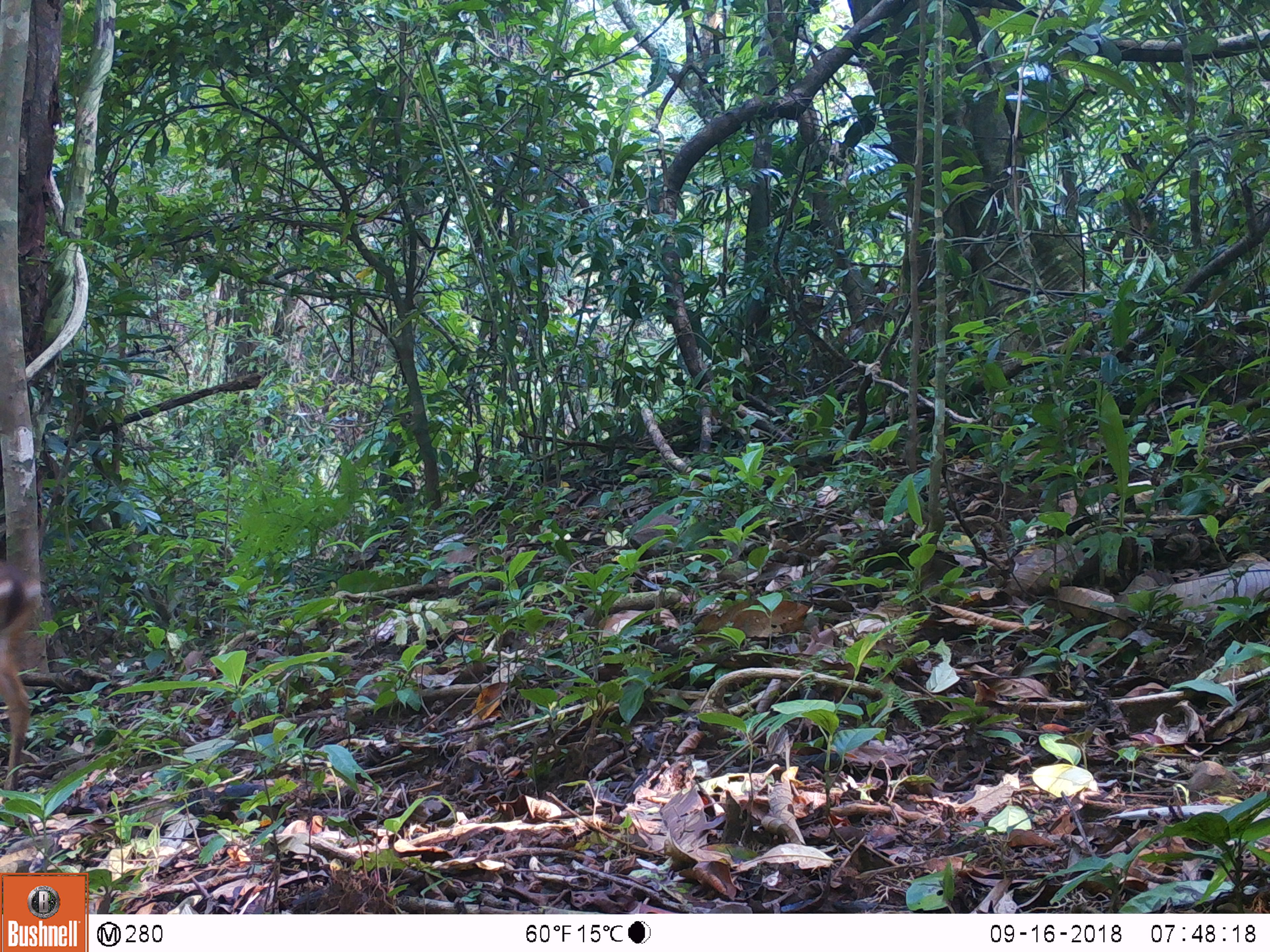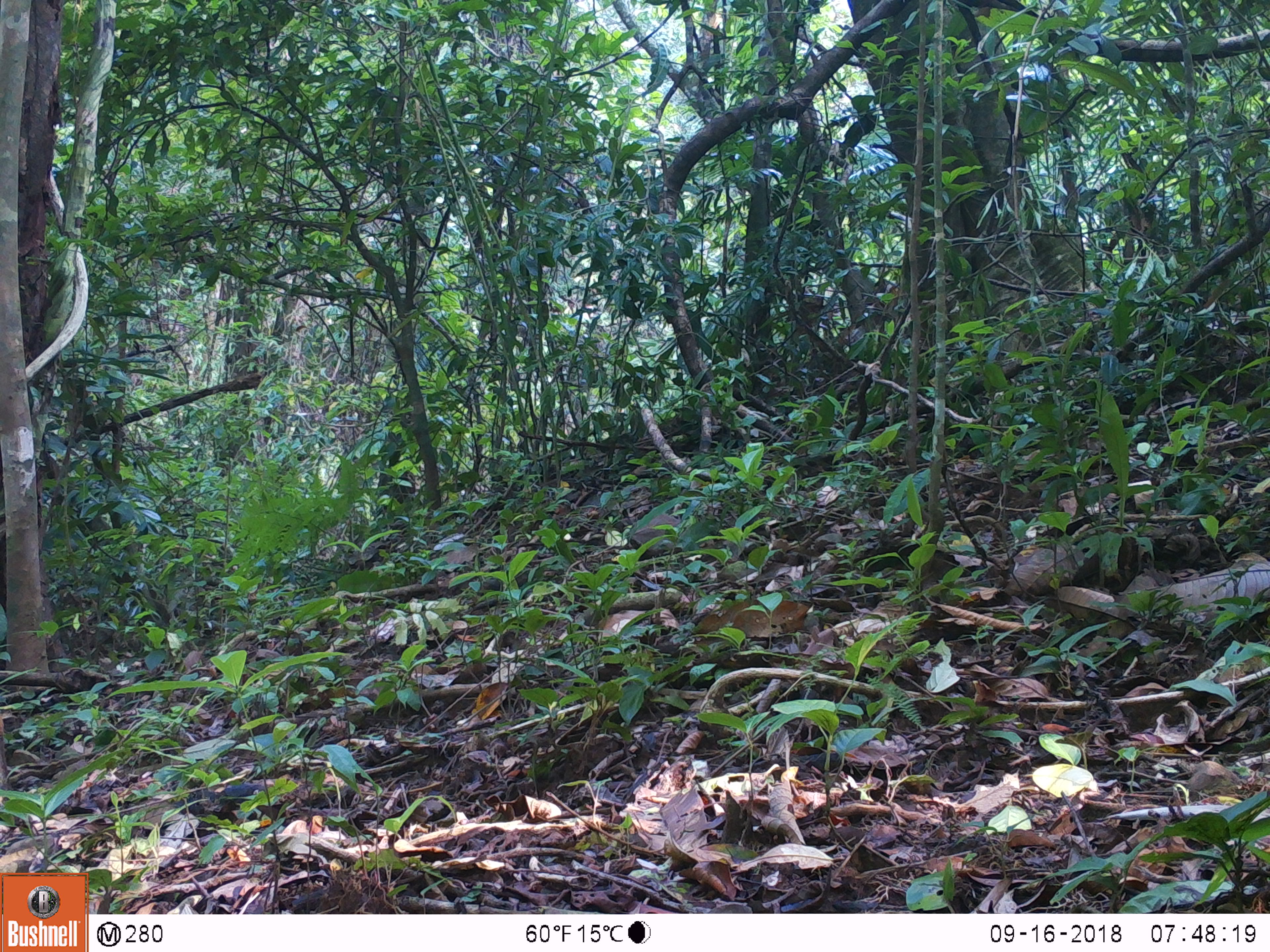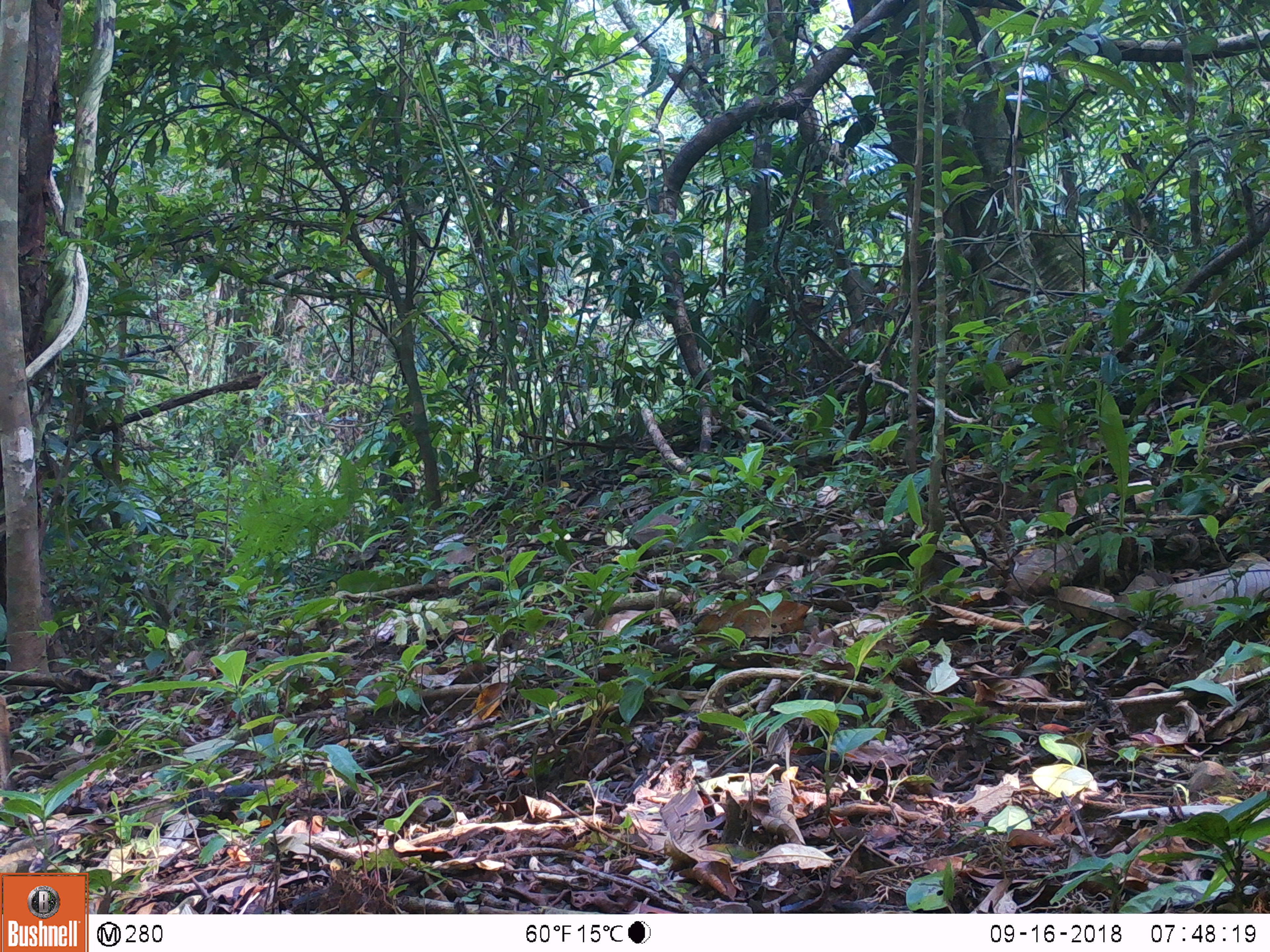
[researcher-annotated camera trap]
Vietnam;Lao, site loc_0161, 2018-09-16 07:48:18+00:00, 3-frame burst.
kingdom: Animalia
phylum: Chordata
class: Mammalia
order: Artiodactyla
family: Cervidae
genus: Muntiacus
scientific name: Muntiacus vuquangensis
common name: large-antlered muntjac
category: large antlered muntjac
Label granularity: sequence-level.